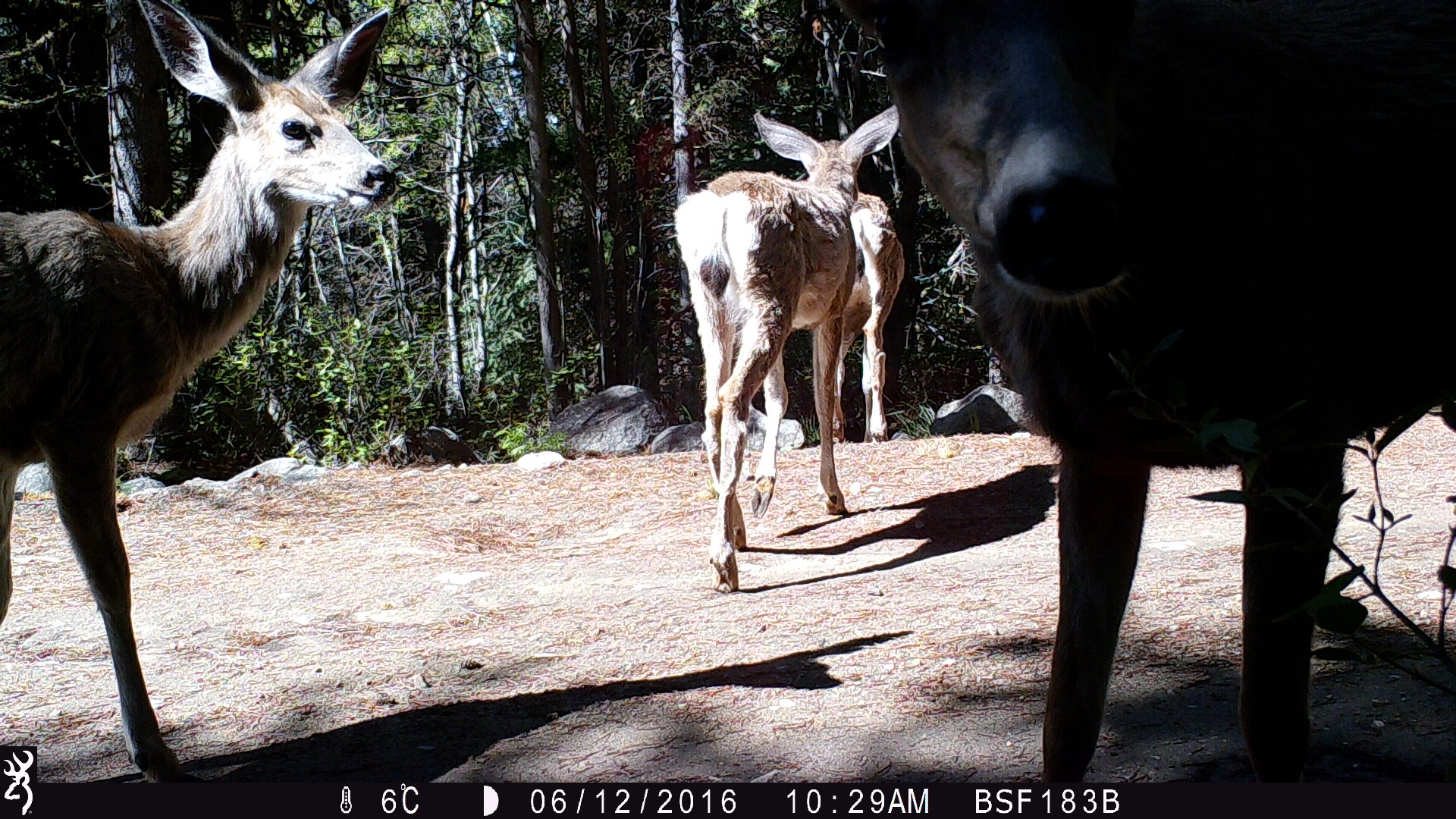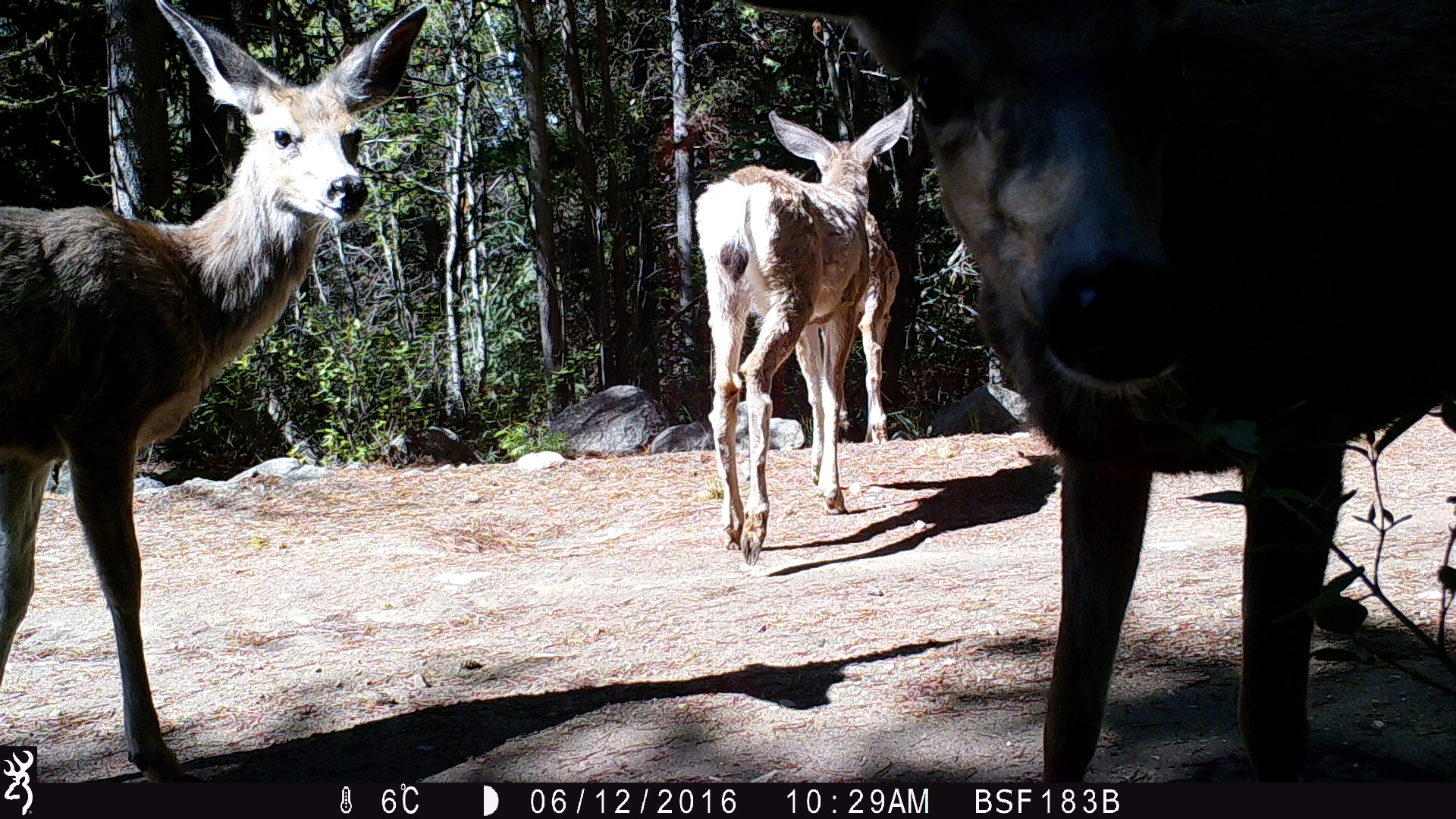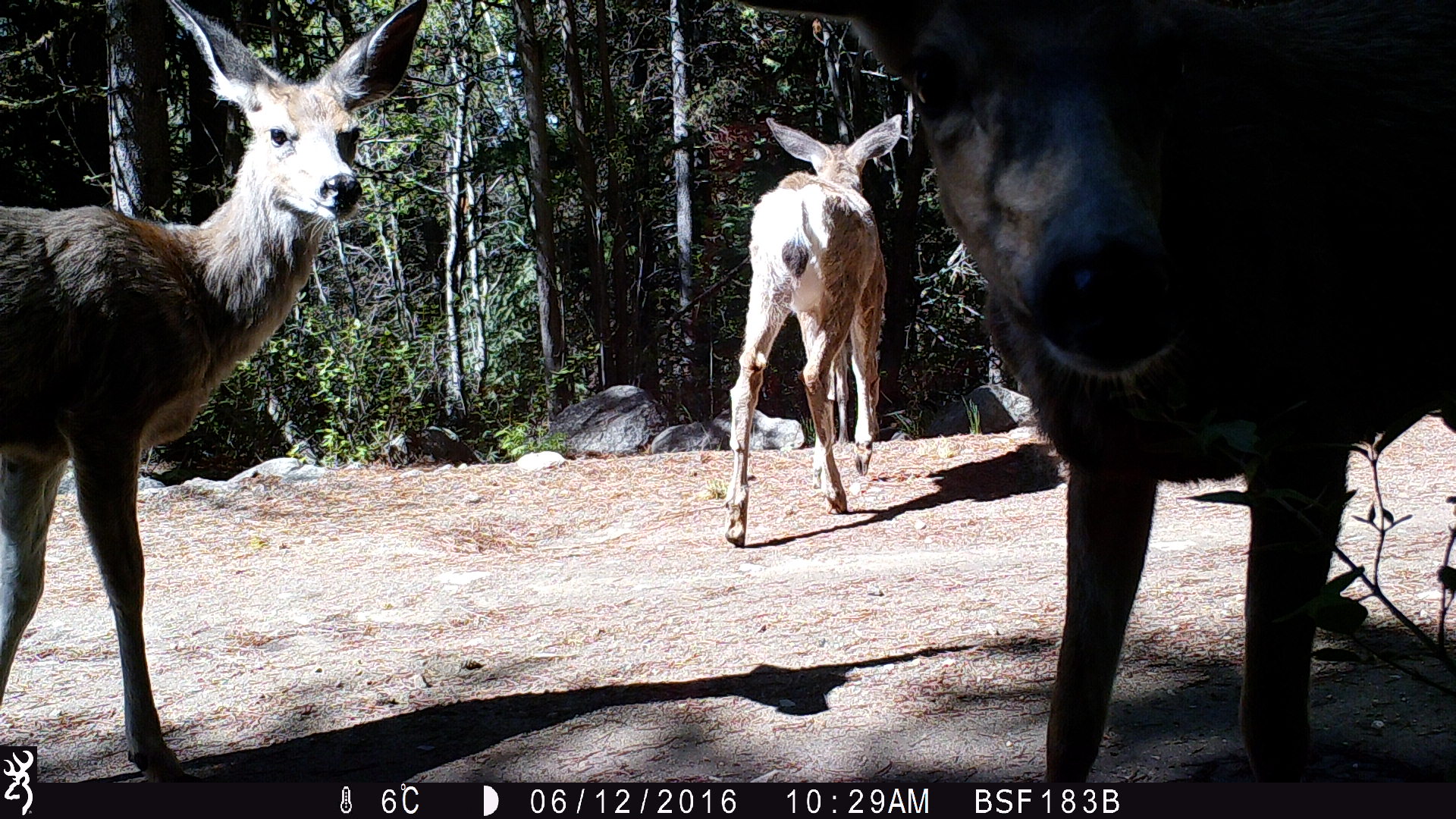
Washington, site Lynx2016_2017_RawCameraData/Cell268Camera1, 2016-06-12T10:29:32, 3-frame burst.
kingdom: Animalia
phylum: Chordata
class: Mammalia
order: Artiodactyla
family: Cervidae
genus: Odocoileus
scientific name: Odocoileus hemionus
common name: mule deer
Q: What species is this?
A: Odocoileus hemionus (mule deer).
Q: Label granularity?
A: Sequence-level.